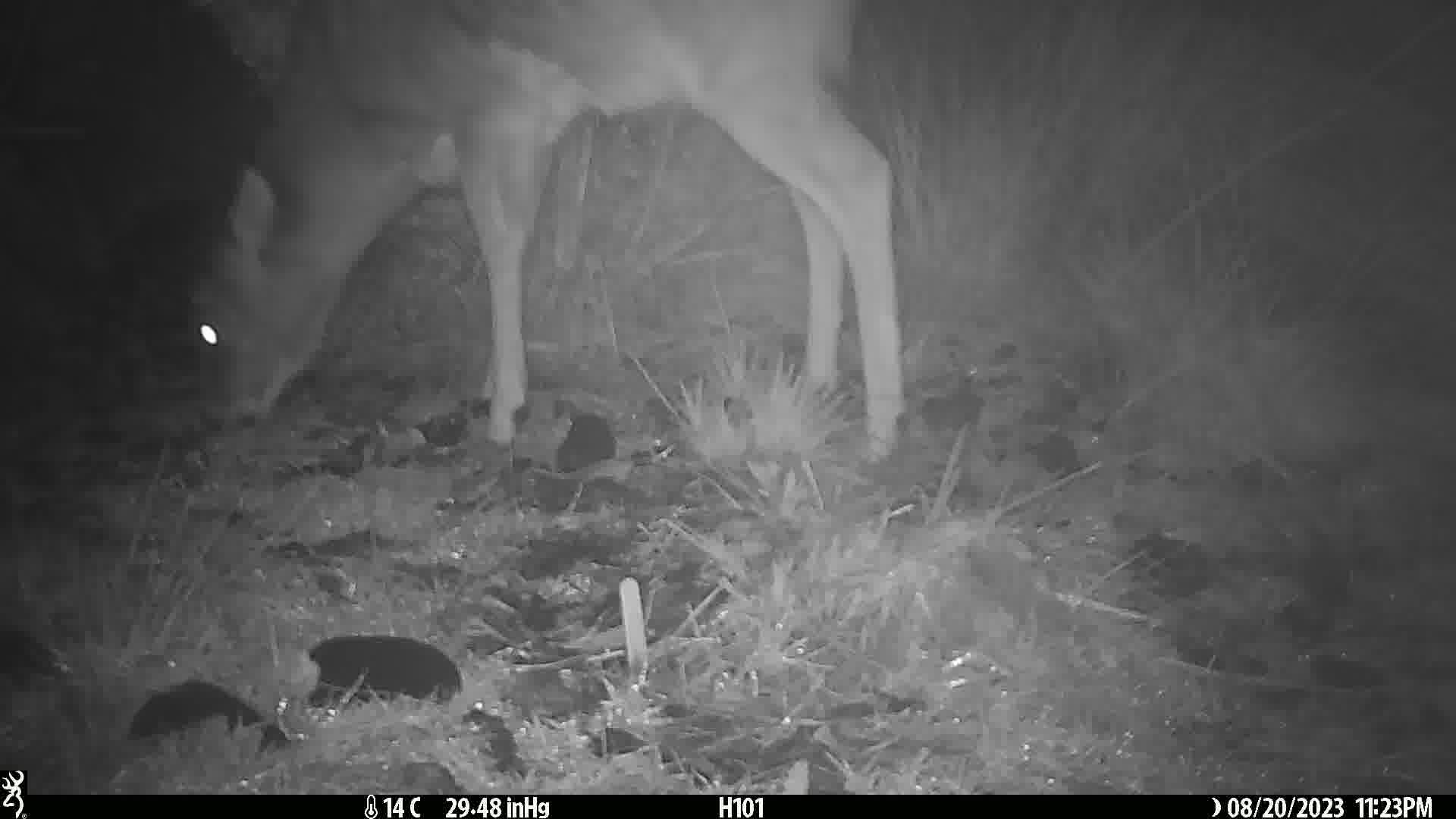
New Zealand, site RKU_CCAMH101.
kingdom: Animalia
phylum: Chordata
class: Mammalia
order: Artiodactyla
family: Cervidae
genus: Odocoileus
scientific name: Odocoileus virginianus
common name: white-tailed deer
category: white tailed deer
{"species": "white tailed deer (white-tailed deer) (Odocoileus virginianus)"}